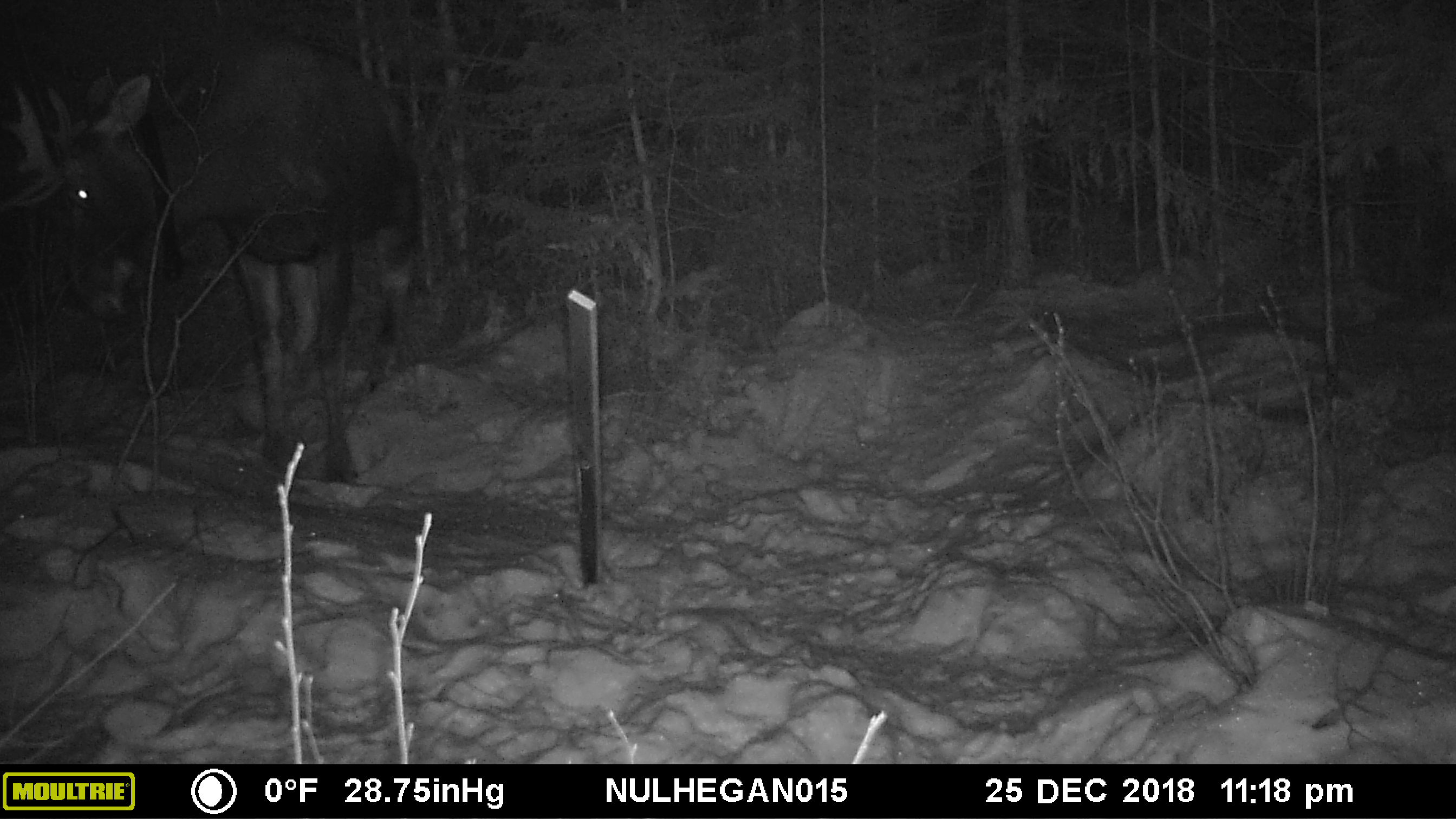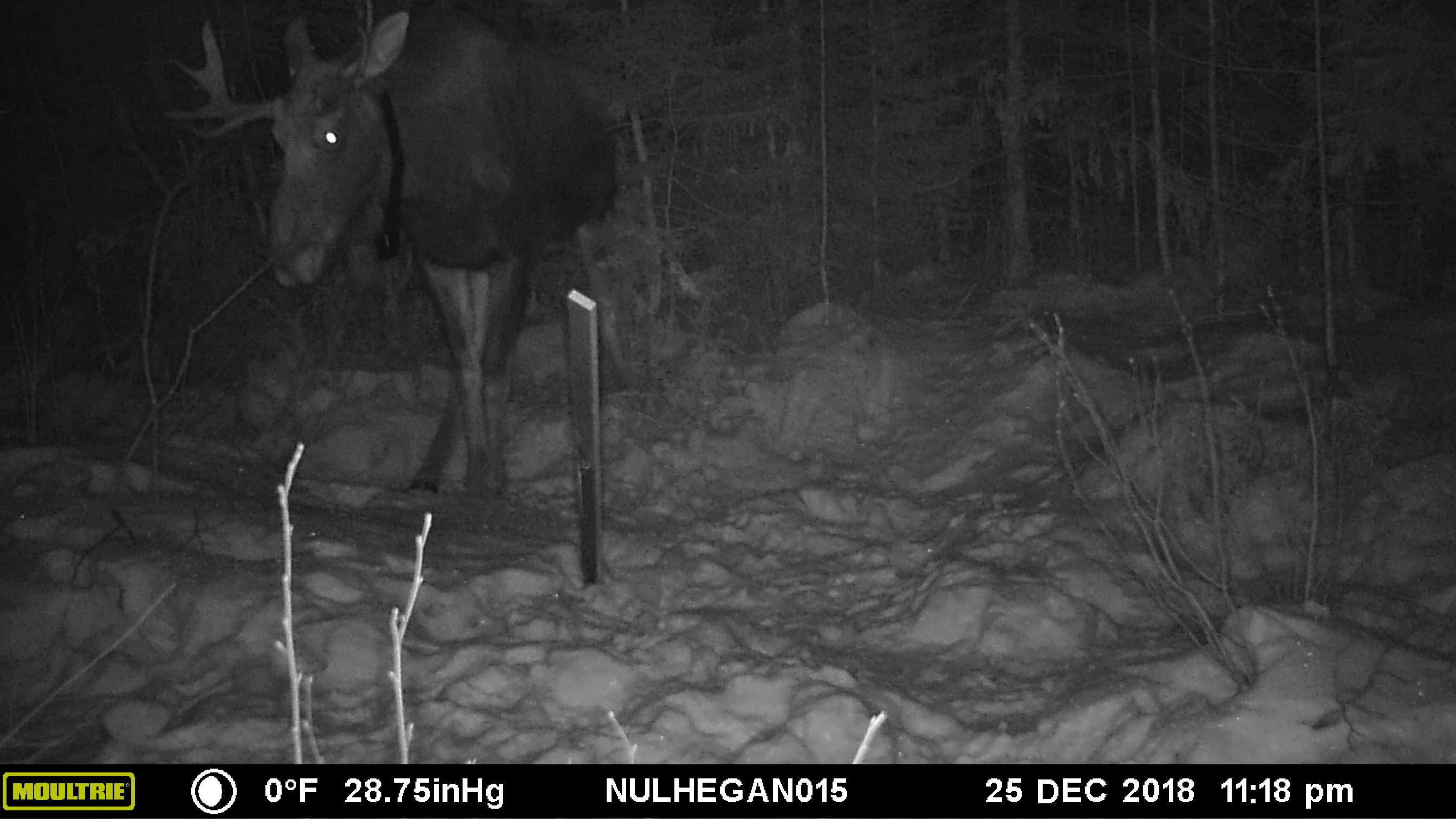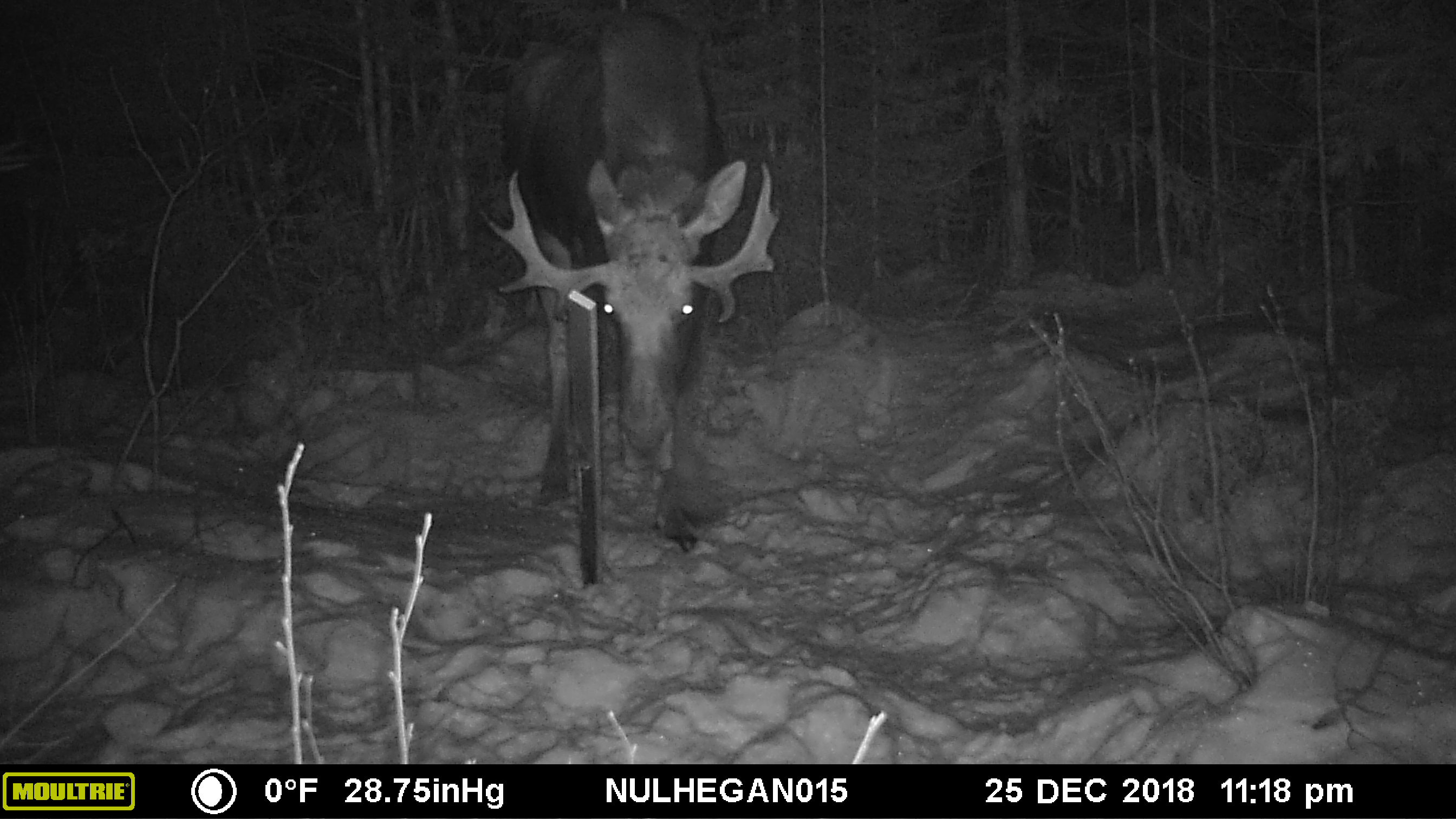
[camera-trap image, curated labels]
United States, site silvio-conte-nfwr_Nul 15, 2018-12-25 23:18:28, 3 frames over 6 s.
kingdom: Animalia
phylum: Chordata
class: Mammalia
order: Artiodactyla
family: Cervidae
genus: Alces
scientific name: Alces alces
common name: moose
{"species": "moose (Alces alces)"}